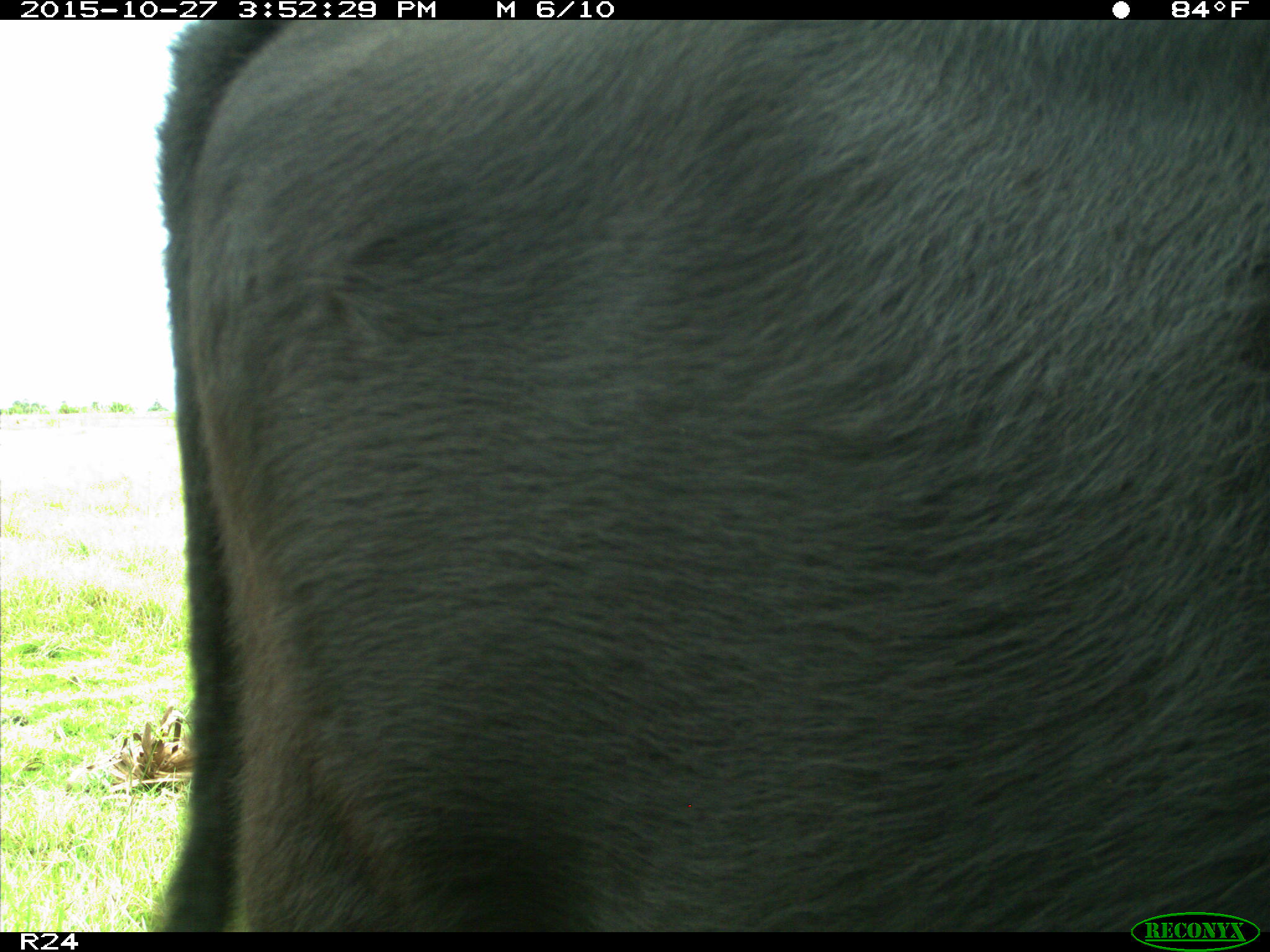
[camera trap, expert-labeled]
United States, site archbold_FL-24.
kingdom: Animalia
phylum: Chordata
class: Mammalia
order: Artiodactyla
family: Bovidae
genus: Bos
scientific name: Bos taurus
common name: domestic cow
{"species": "Bos taurus (domestic cow)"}